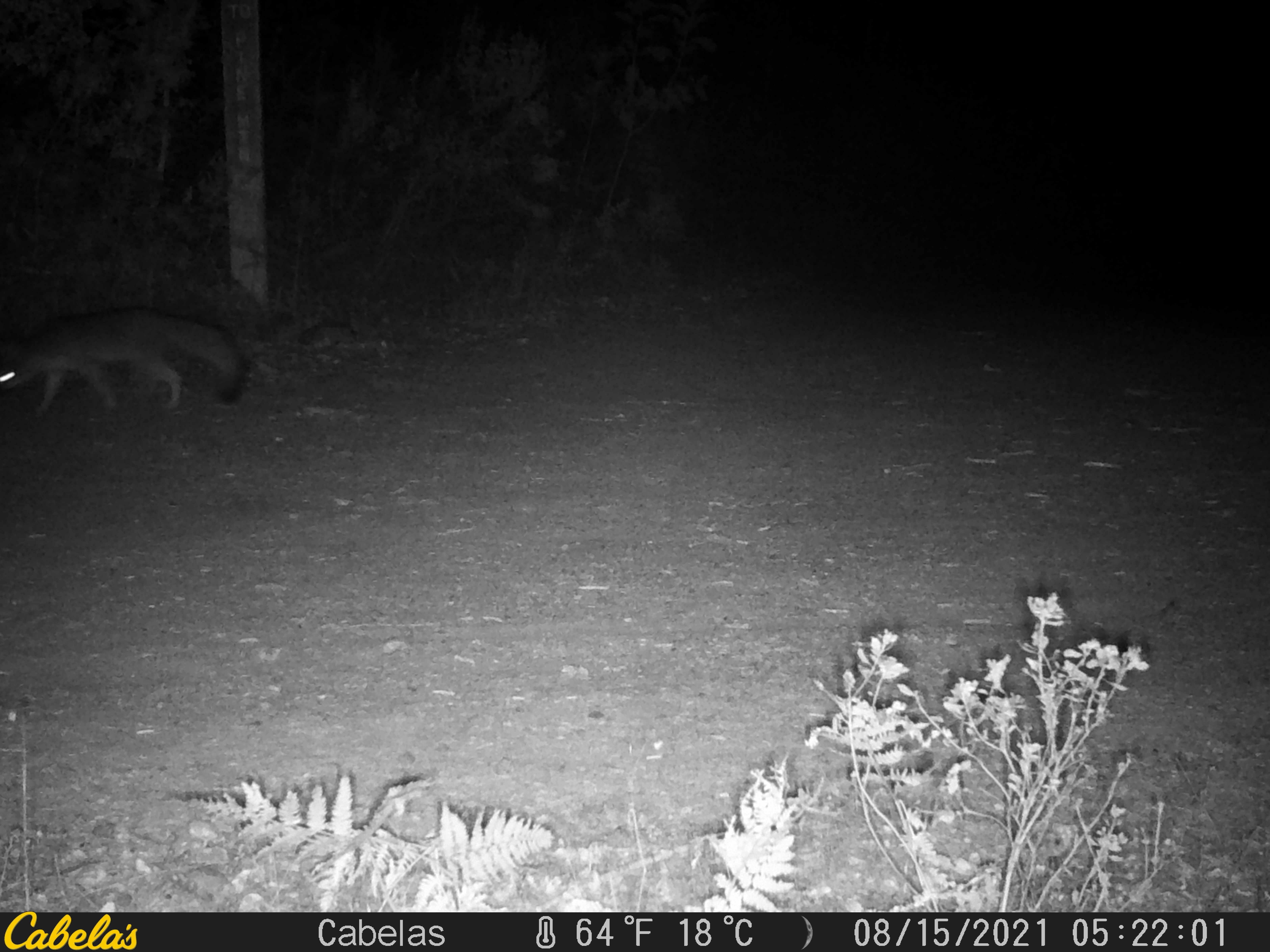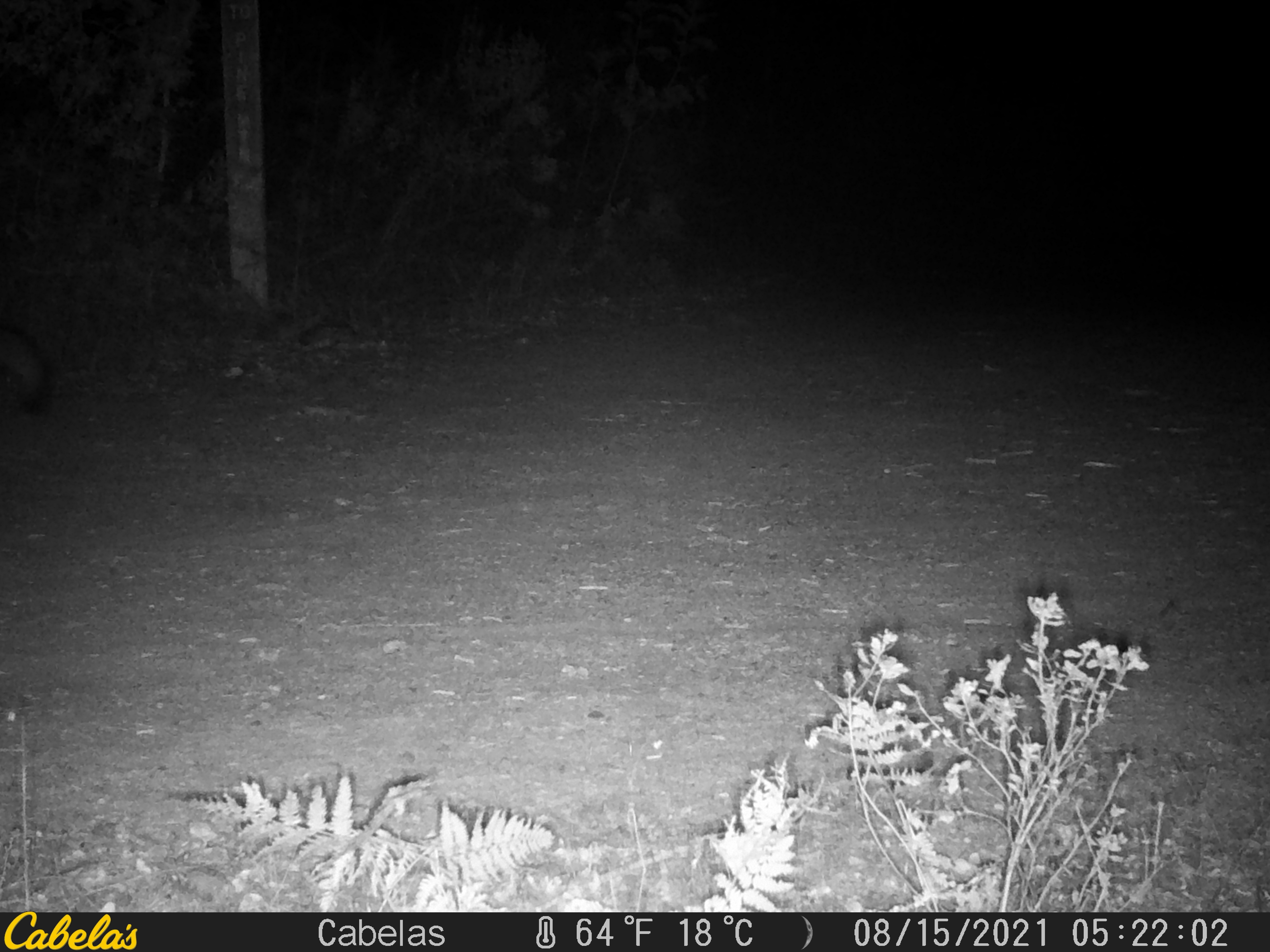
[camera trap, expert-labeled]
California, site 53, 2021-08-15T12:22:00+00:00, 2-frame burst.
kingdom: Animalia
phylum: Chordata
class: Mammalia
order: Carnivora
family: Canidae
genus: Urocyon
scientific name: Urocyon cinereoargenteus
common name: gray fox